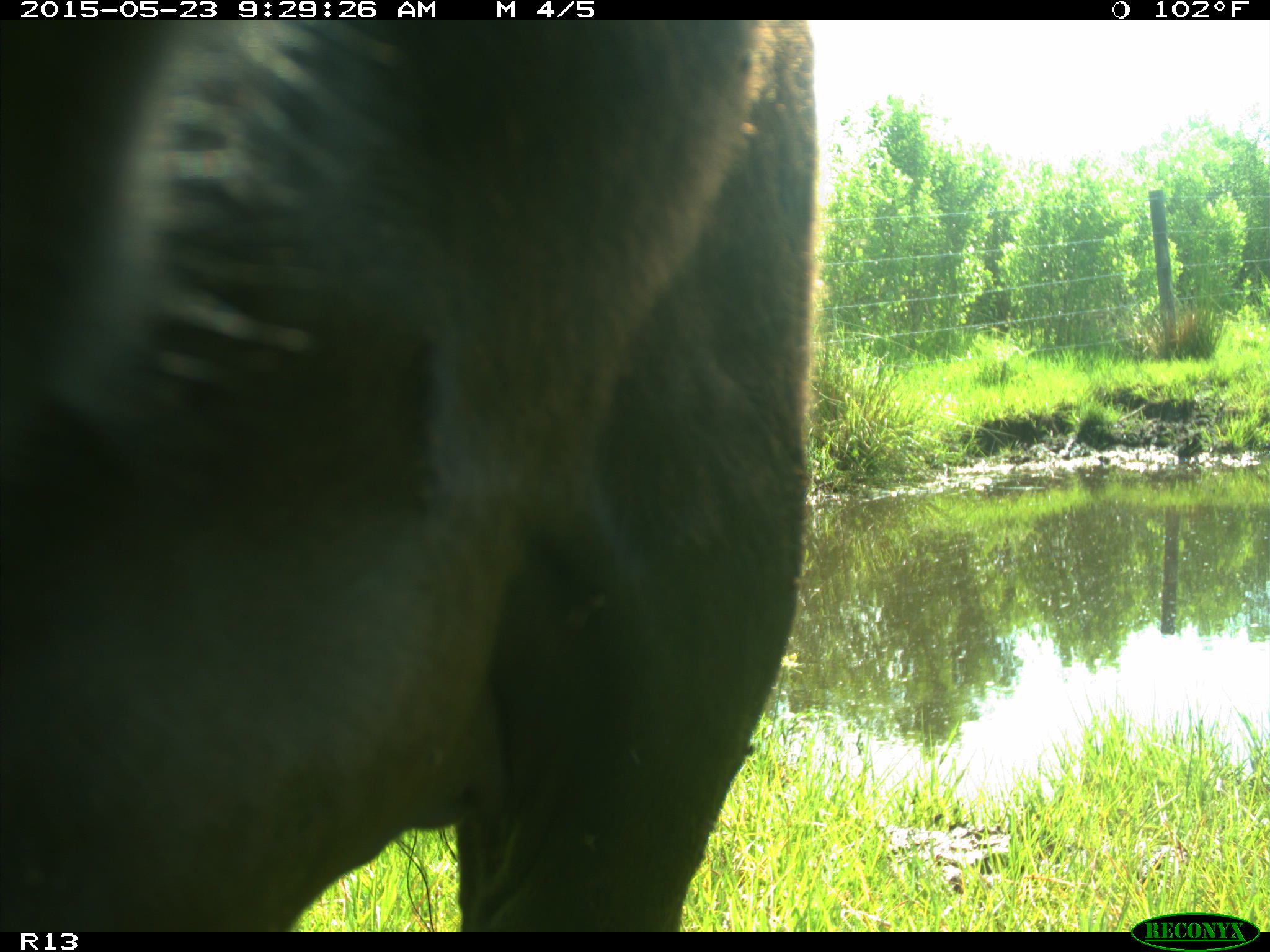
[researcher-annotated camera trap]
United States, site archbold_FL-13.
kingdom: Animalia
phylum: Chordata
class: Mammalia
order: Artiodactyla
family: Bovidae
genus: Bos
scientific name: Bos taurus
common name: domestic cow